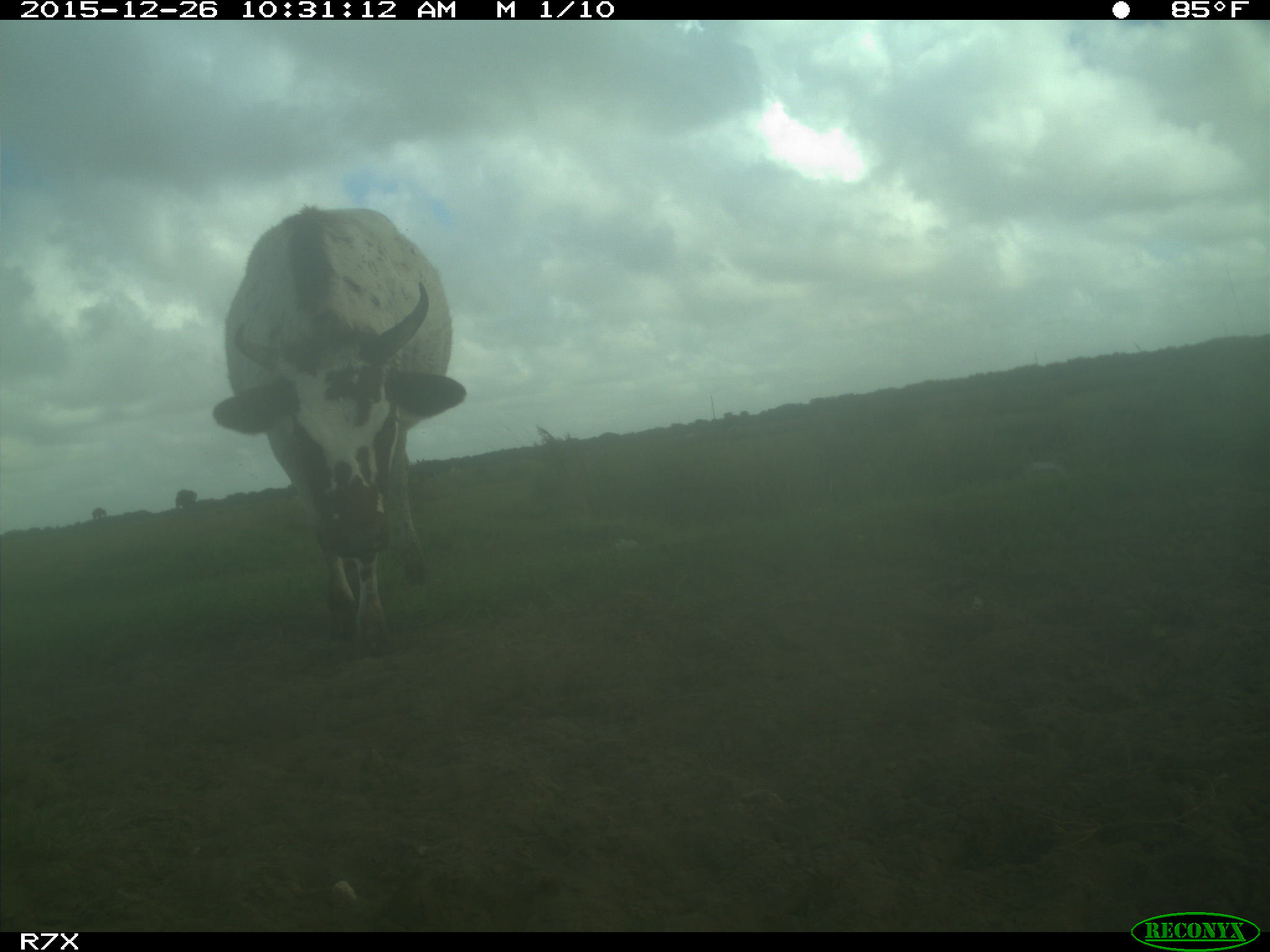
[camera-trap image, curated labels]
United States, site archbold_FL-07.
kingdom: Animalia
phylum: Chordata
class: Mammalia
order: Artiodactyla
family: Bovidae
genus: Bos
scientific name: Bos taurus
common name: domestic cow